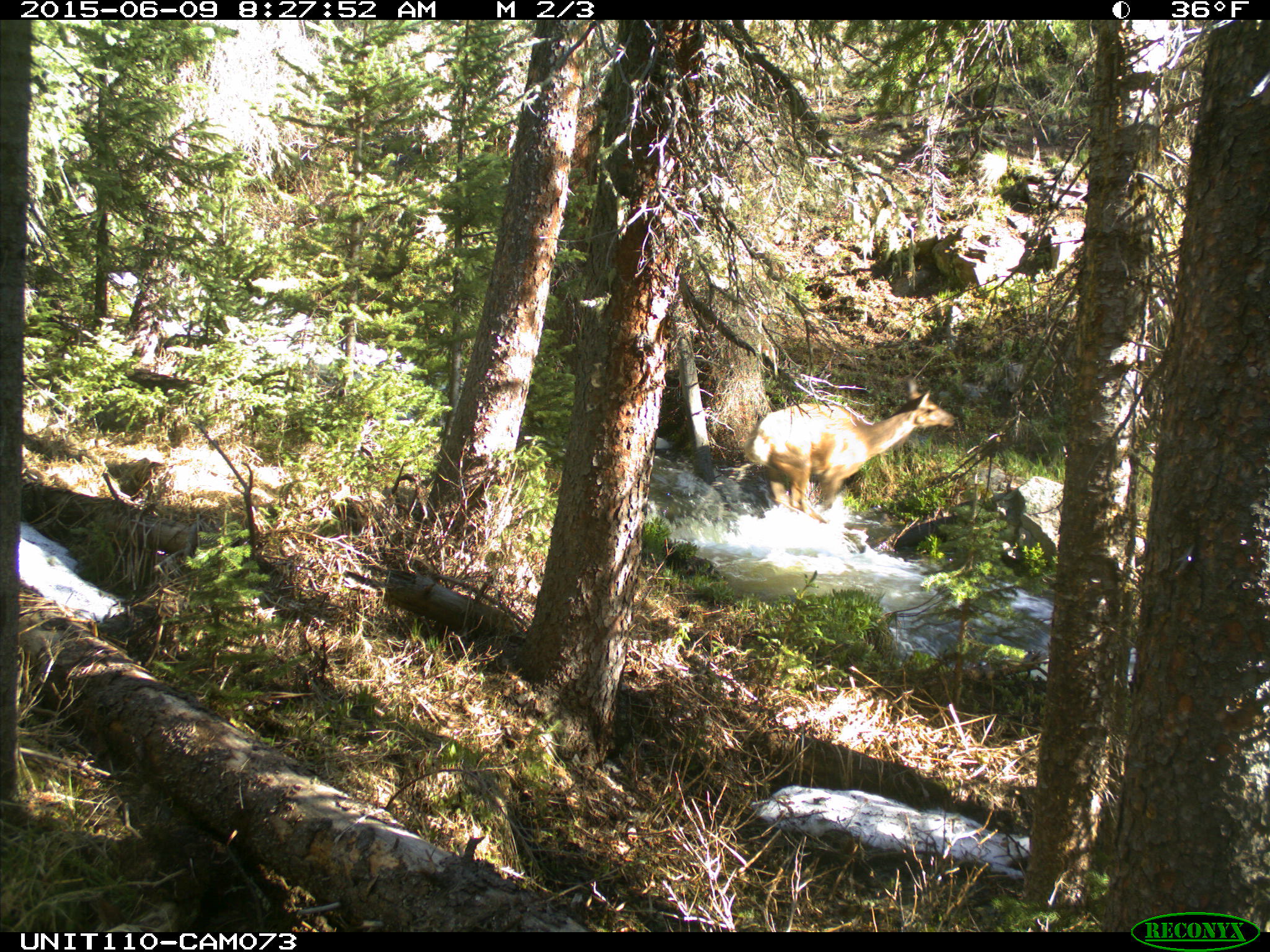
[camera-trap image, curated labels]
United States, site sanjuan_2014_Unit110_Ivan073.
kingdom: Animalia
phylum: Chordata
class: Mammalia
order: Artiodactyla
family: Cervidae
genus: Cervus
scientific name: Cervus elaphus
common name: red deer